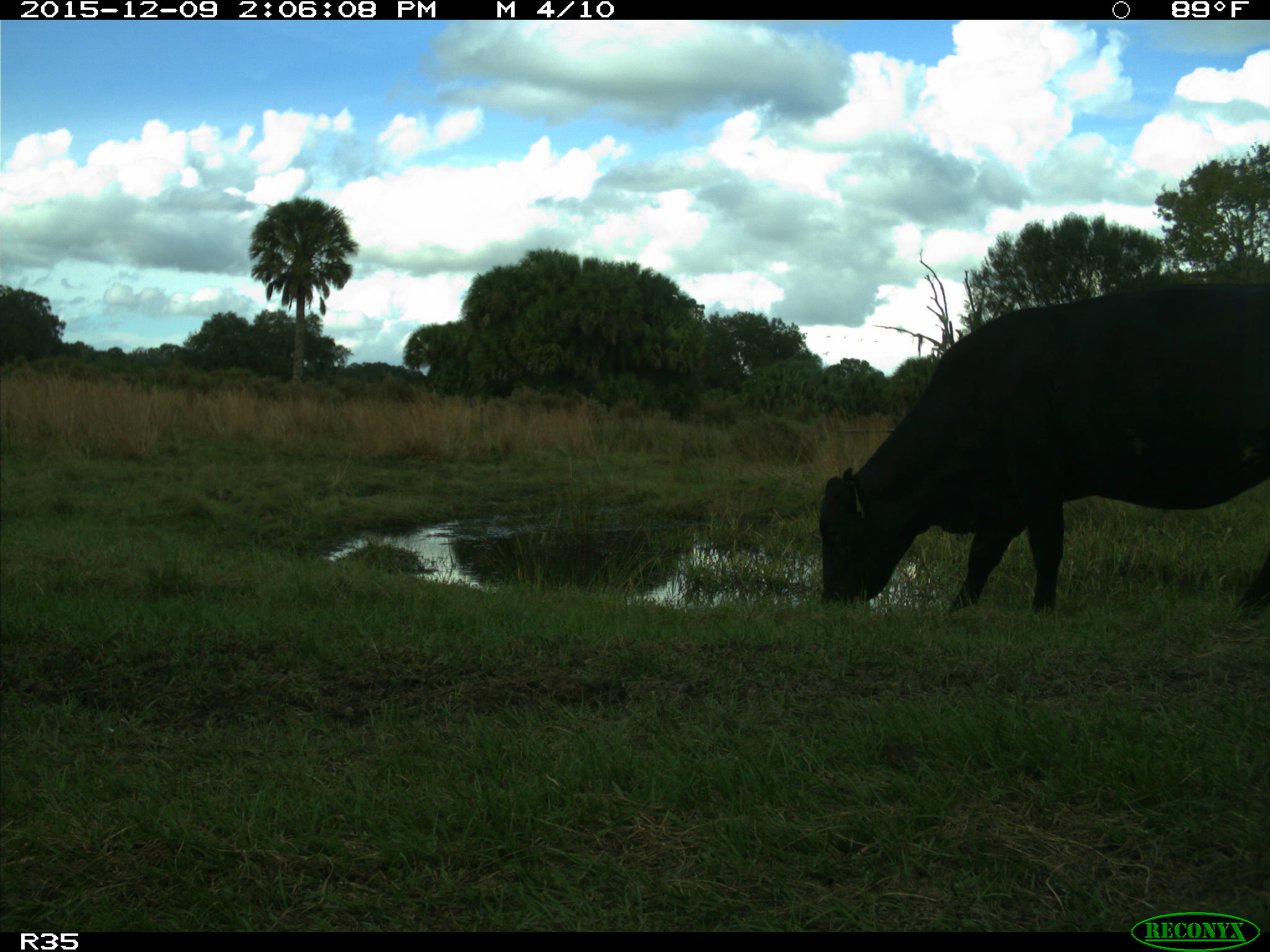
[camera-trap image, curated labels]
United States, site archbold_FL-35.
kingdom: Animalia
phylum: Chordata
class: Mammalia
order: Artiodactyla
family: Bovidae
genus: Bos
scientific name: Bos taurus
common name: domestic cow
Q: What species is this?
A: Bos taurus (domestic cow).